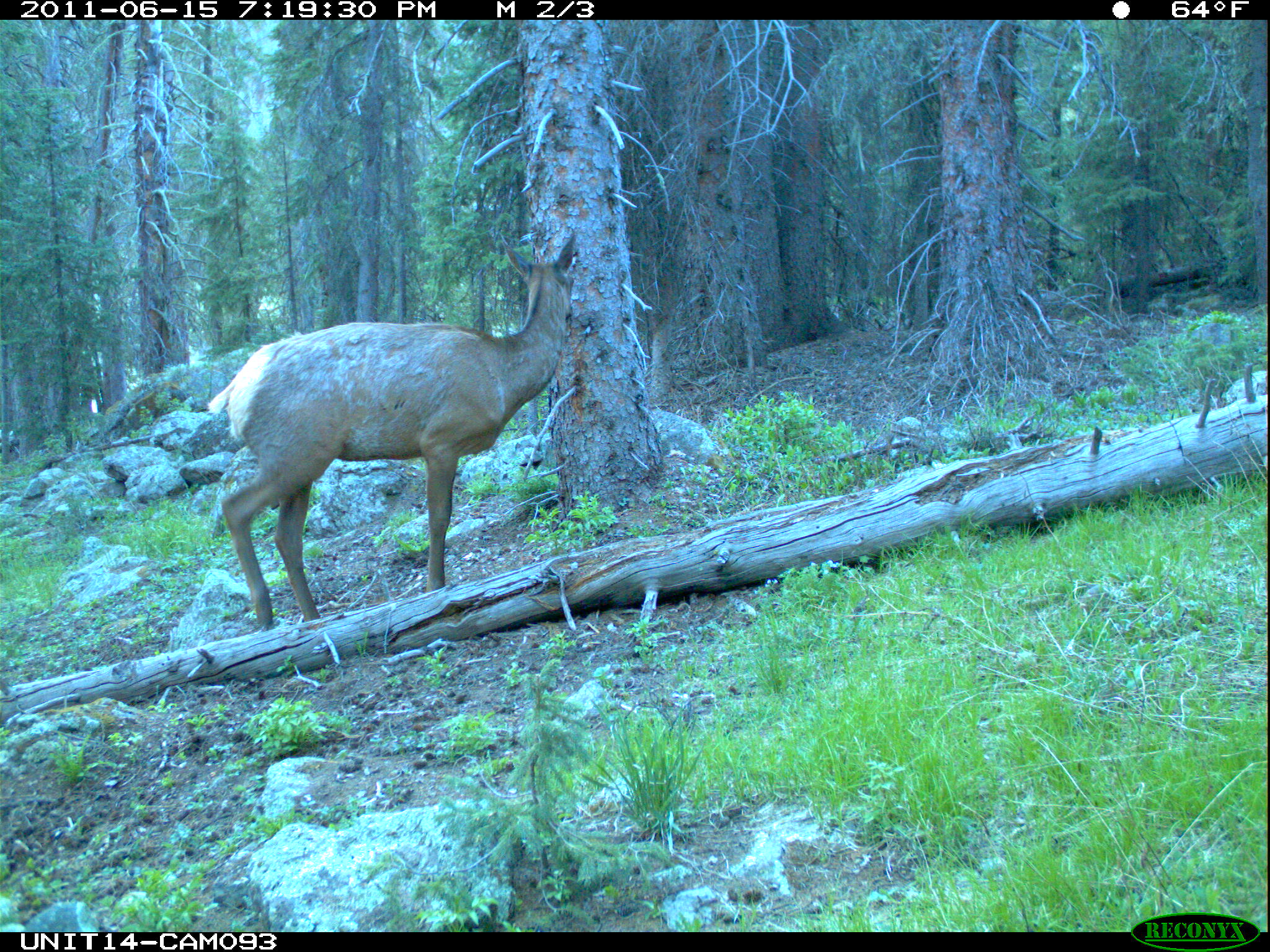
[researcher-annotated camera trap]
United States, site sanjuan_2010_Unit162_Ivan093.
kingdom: Animalia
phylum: Chordata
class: Mammalia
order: Artiodactyla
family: Cervidae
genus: Cervus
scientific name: Cervus elaphus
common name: red deer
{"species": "Cervus elaphus (red deer)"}